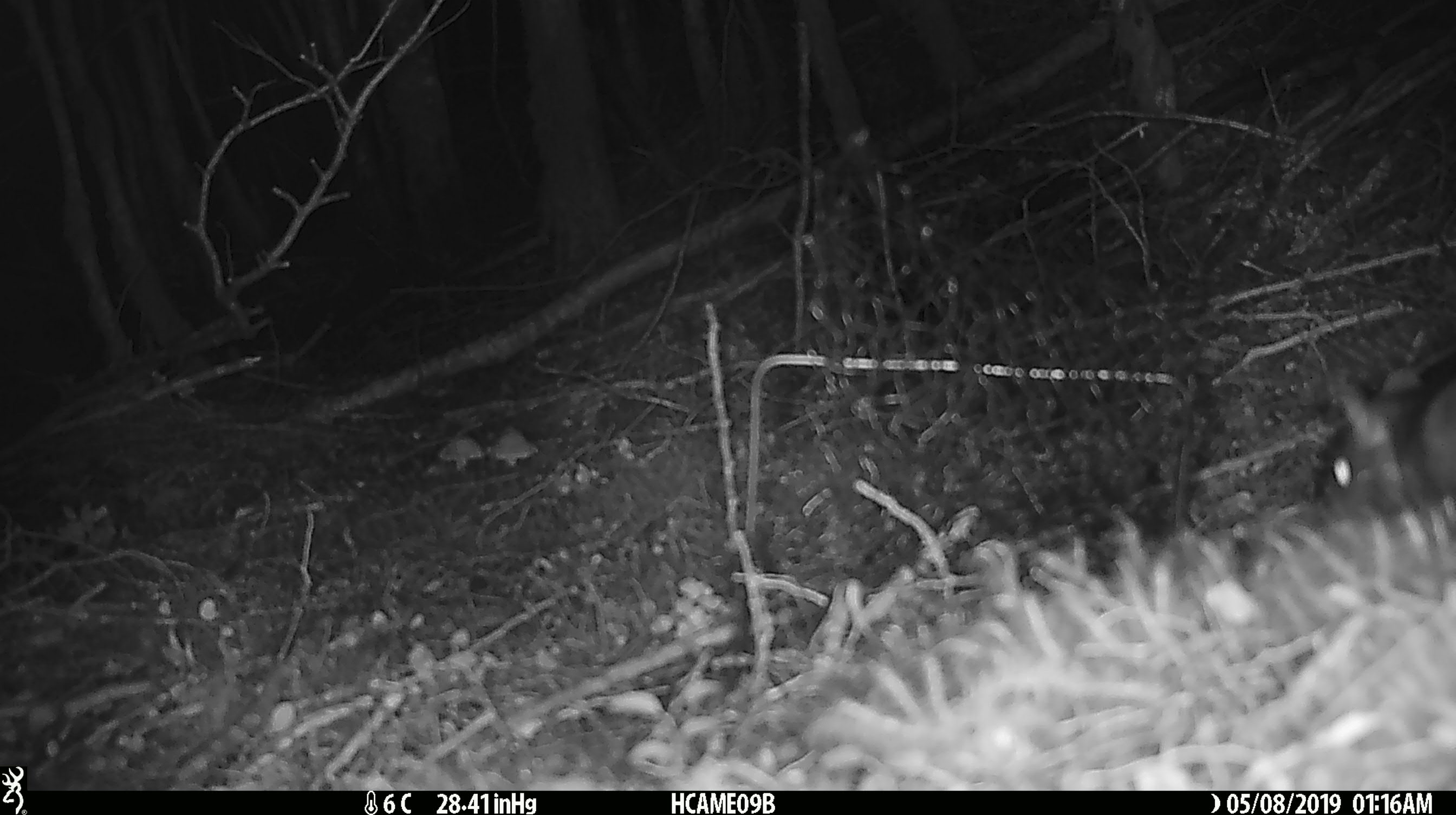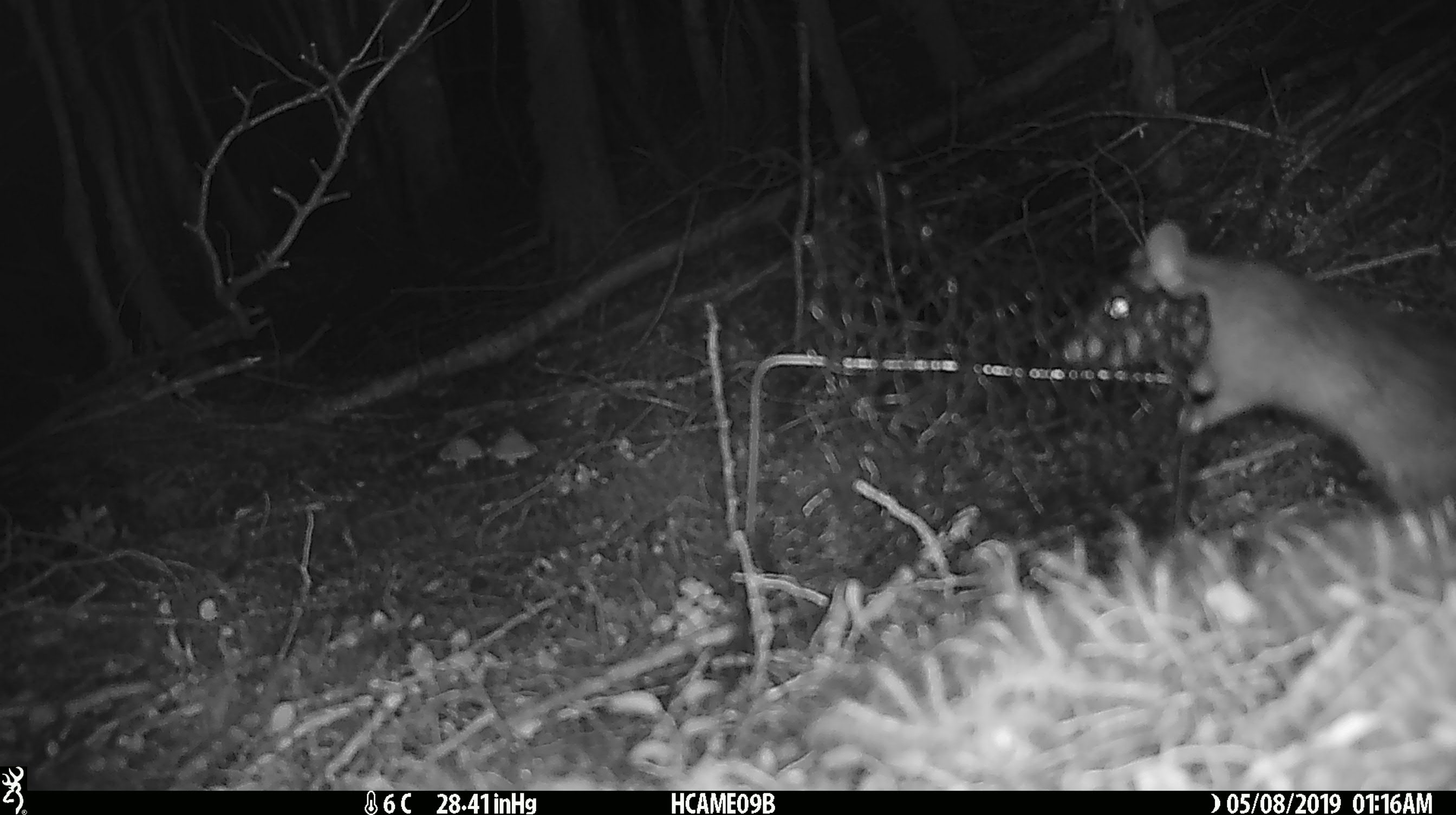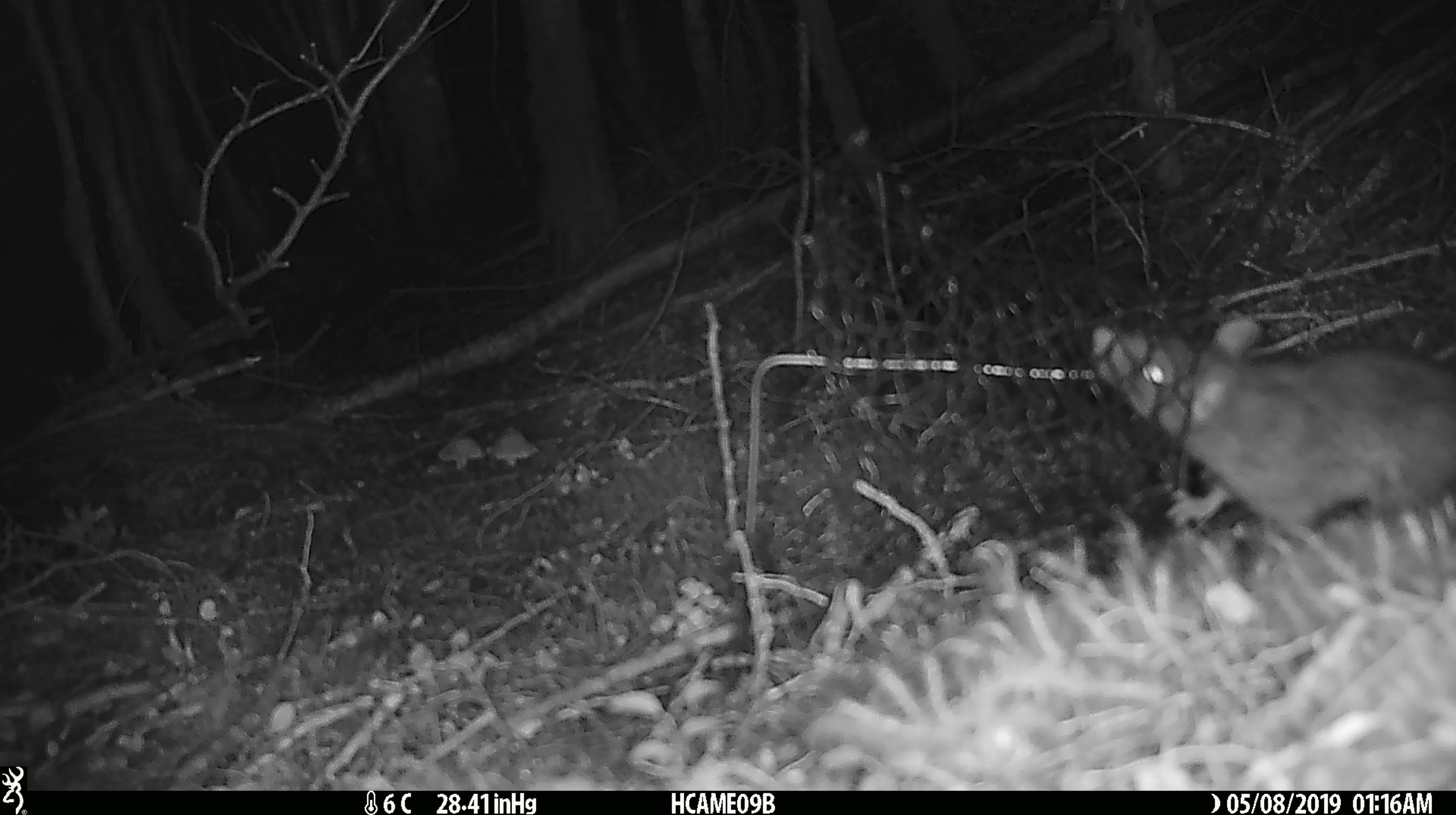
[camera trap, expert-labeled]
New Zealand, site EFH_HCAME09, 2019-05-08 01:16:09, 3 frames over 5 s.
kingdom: Animalia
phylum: Chordata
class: Mammalia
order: Rodentia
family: Muridae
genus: Rattus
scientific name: Rattus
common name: rat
Rat (Rattus).